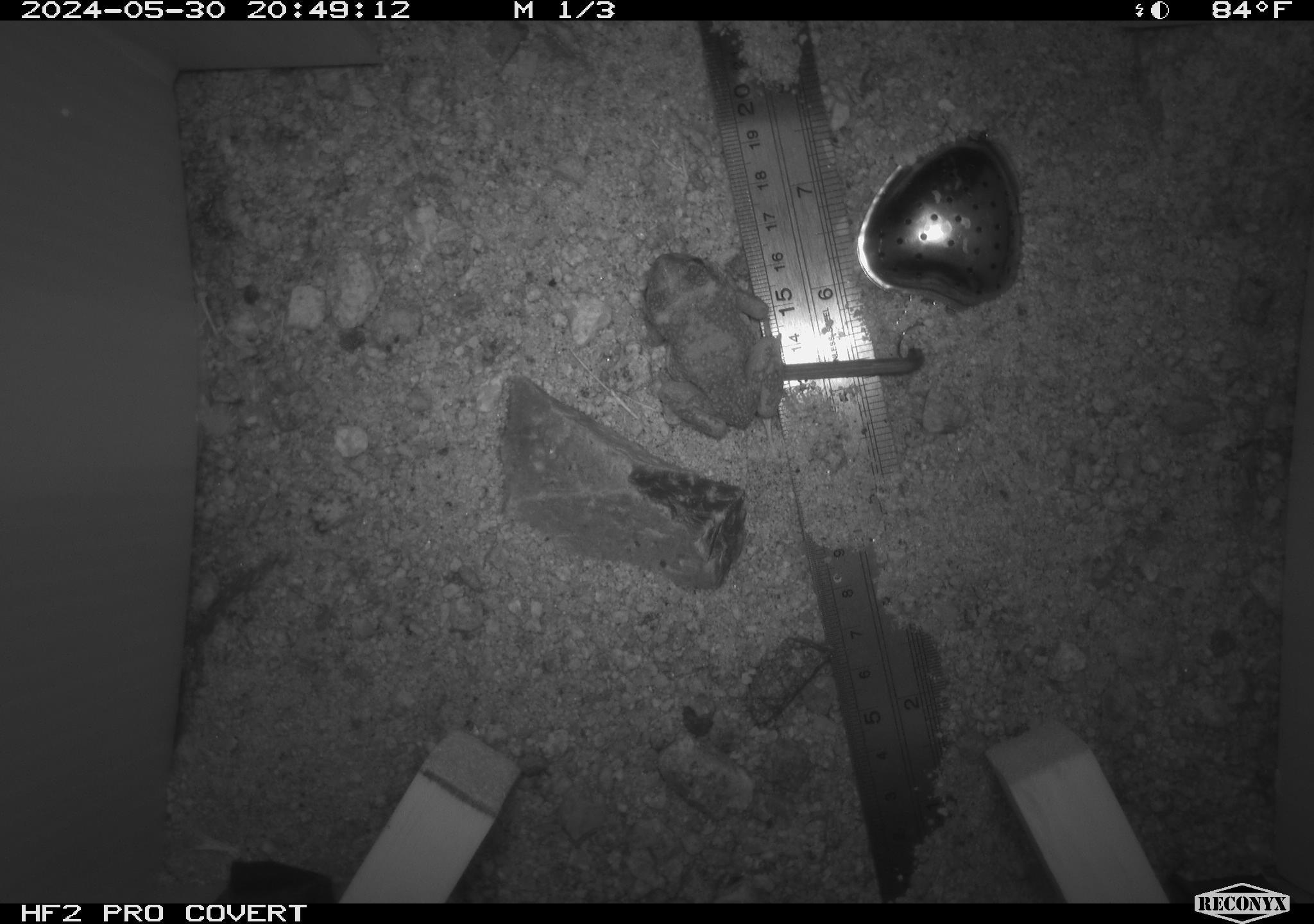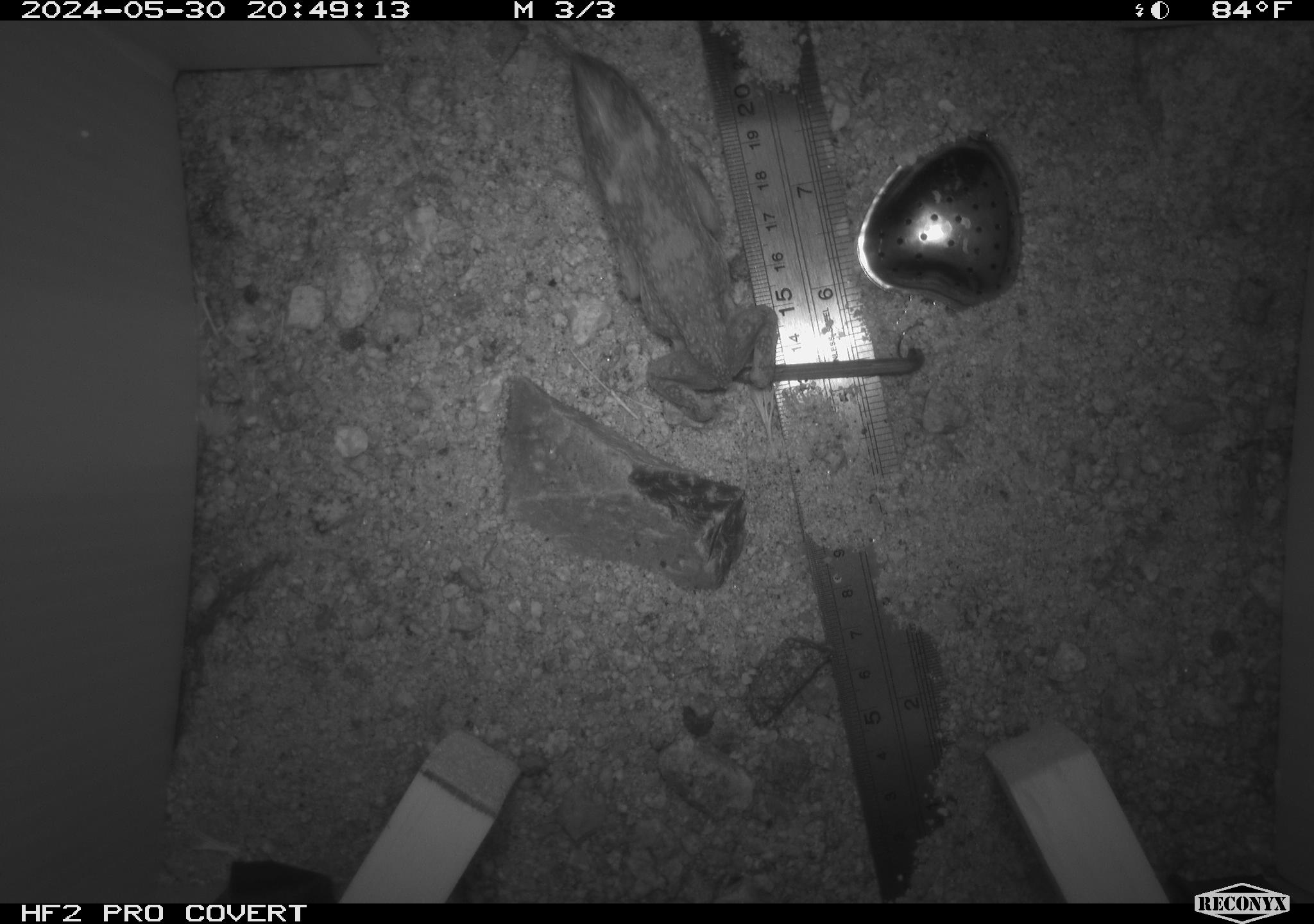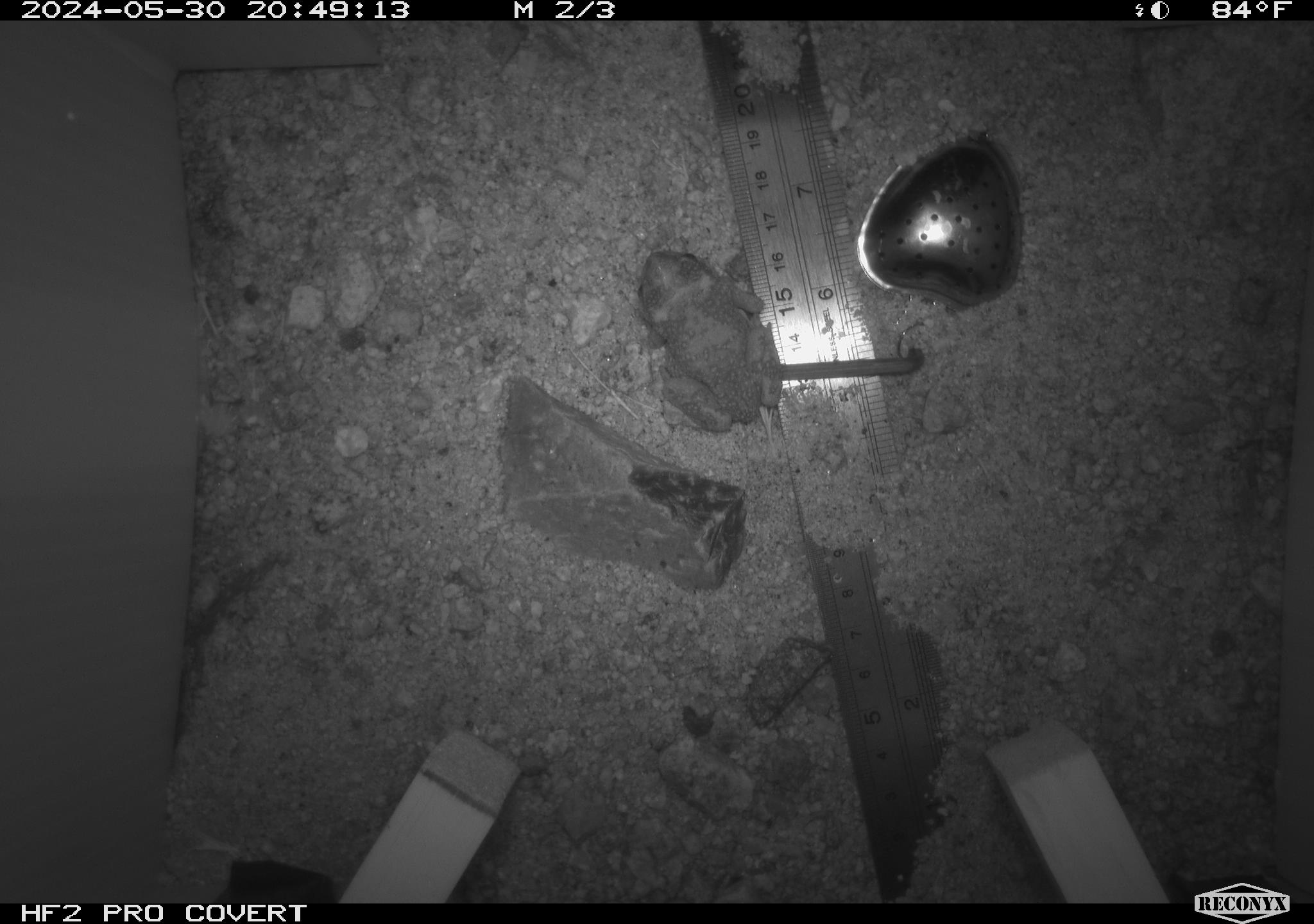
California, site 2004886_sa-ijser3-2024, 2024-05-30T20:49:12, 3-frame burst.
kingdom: Animalia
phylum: Chordata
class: Amphibia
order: Anura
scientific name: Anura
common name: frogs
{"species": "frogs (Anura)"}